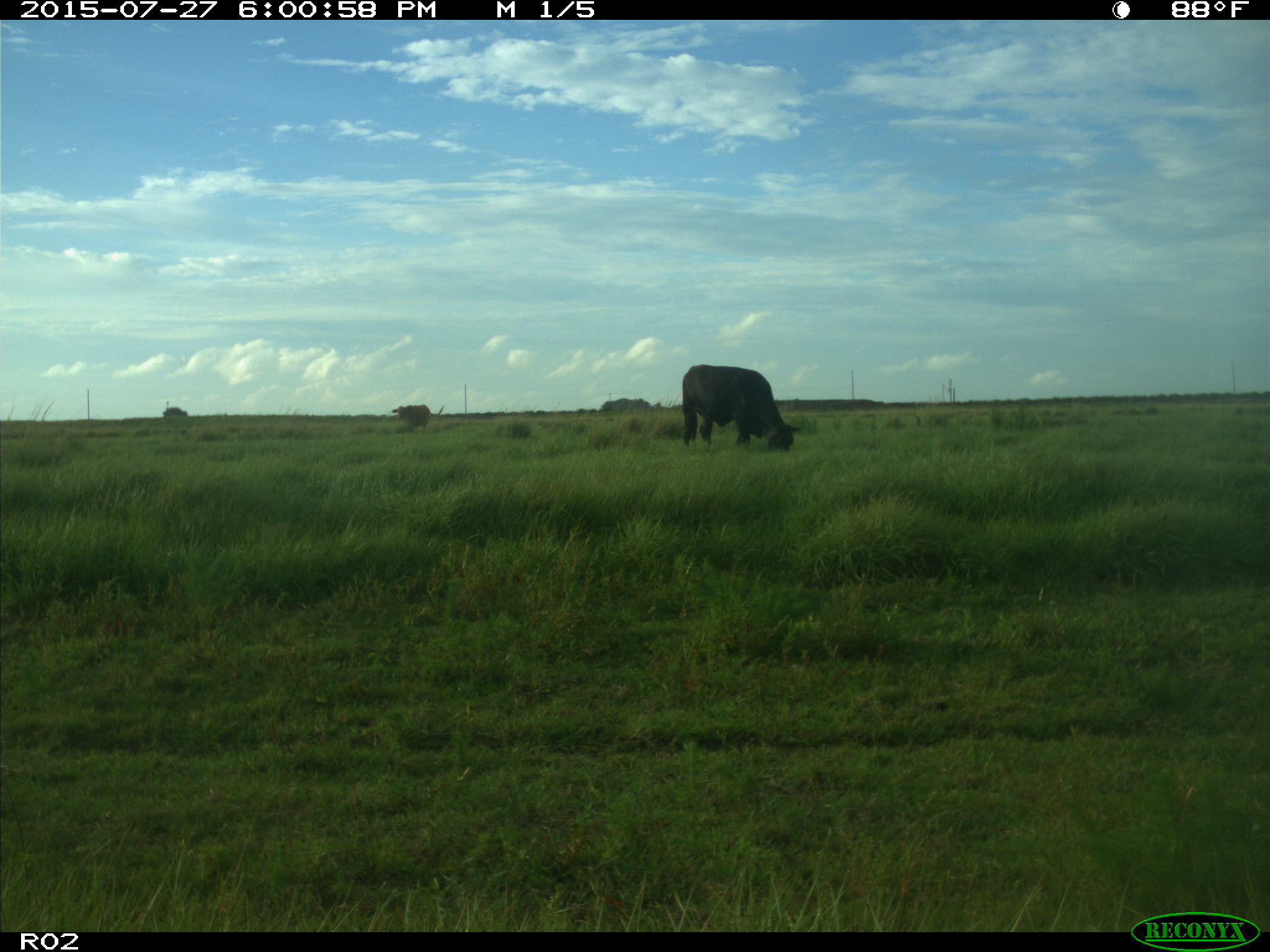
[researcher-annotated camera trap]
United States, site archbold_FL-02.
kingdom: Animalia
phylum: Chordata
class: Mammalia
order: Artiodactyla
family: Bovidae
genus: Bos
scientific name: Bos taurus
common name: domestic cow